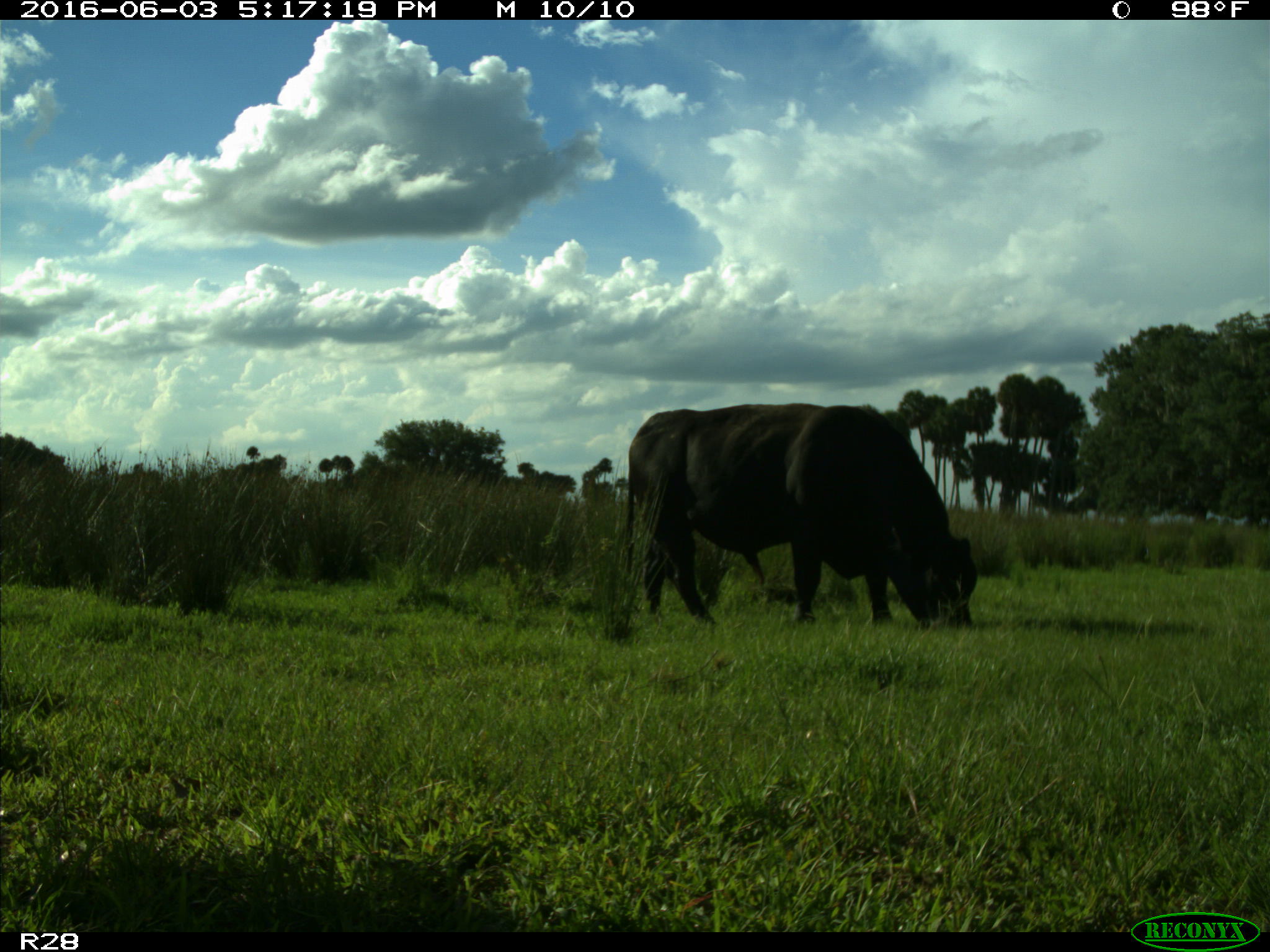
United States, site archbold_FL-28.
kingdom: Animalia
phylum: Chordata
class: Mammalia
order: Artiodactyla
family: Bovidae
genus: Bos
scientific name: Bos taurus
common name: domestic cow